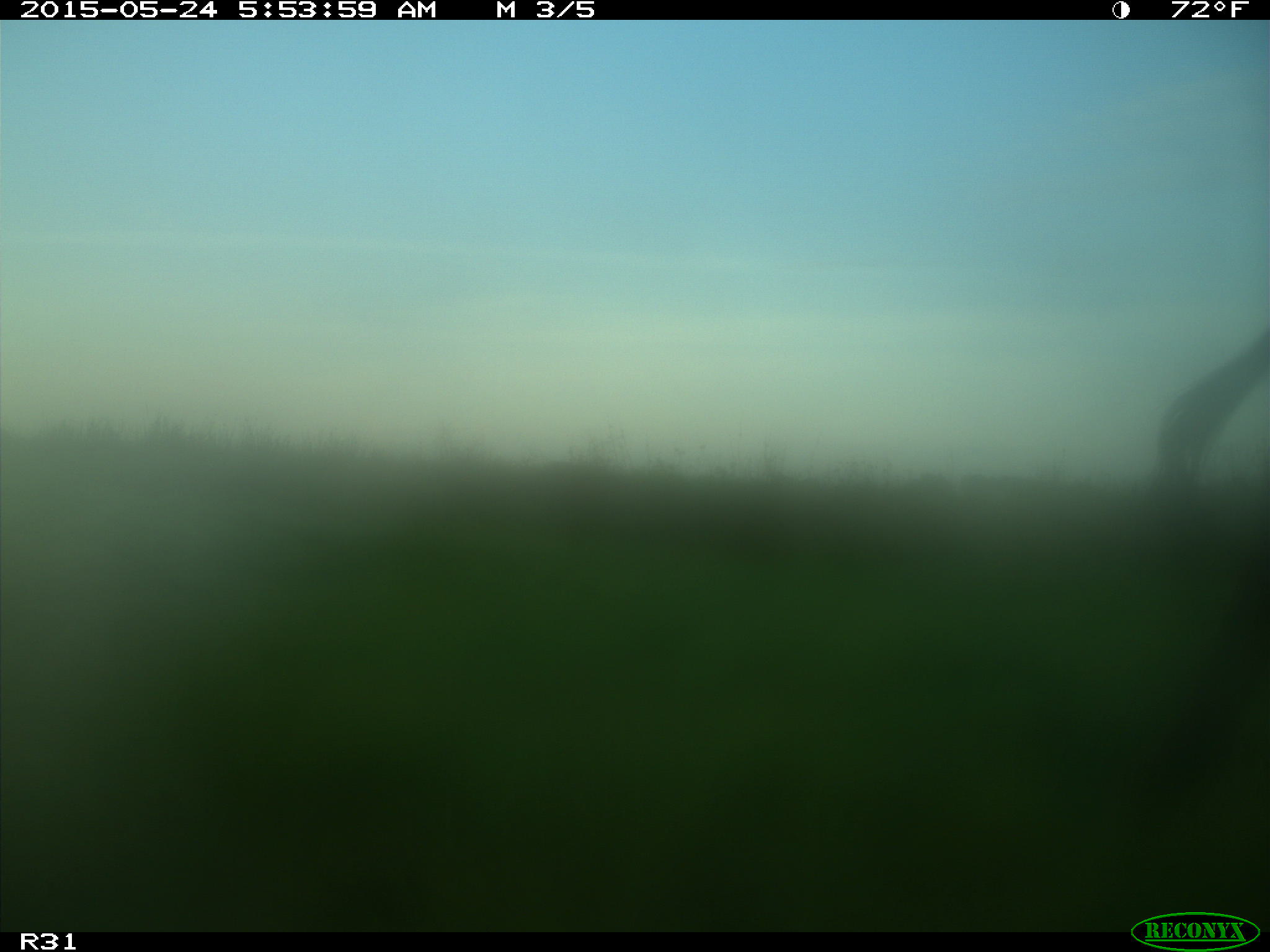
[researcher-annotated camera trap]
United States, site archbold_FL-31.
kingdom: Animalia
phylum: Chordata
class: Mammalia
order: Artiodactyla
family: Bovidae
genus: Bos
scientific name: Bos taurus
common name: domestic cow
Bos taurus (domestic cow).